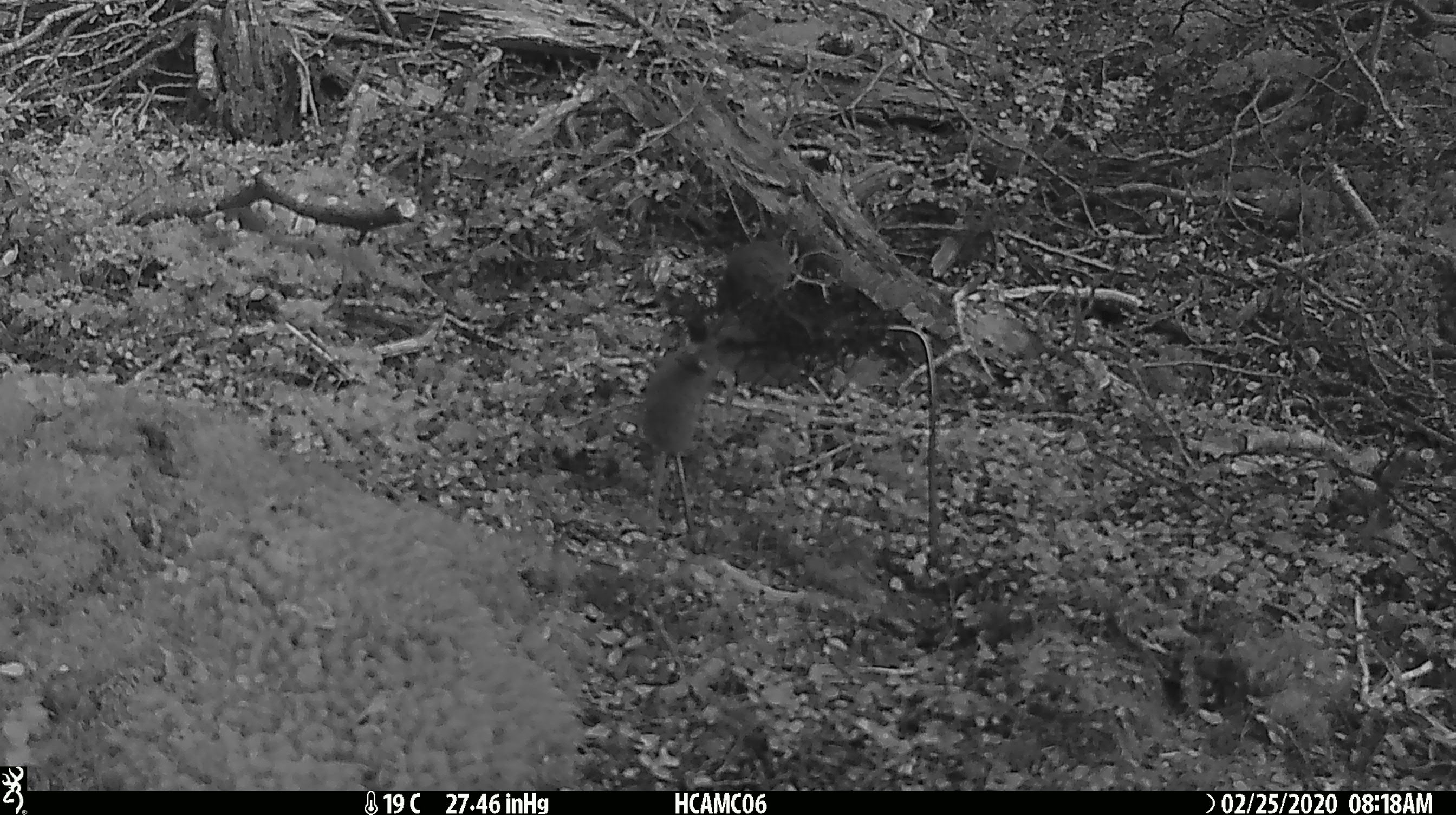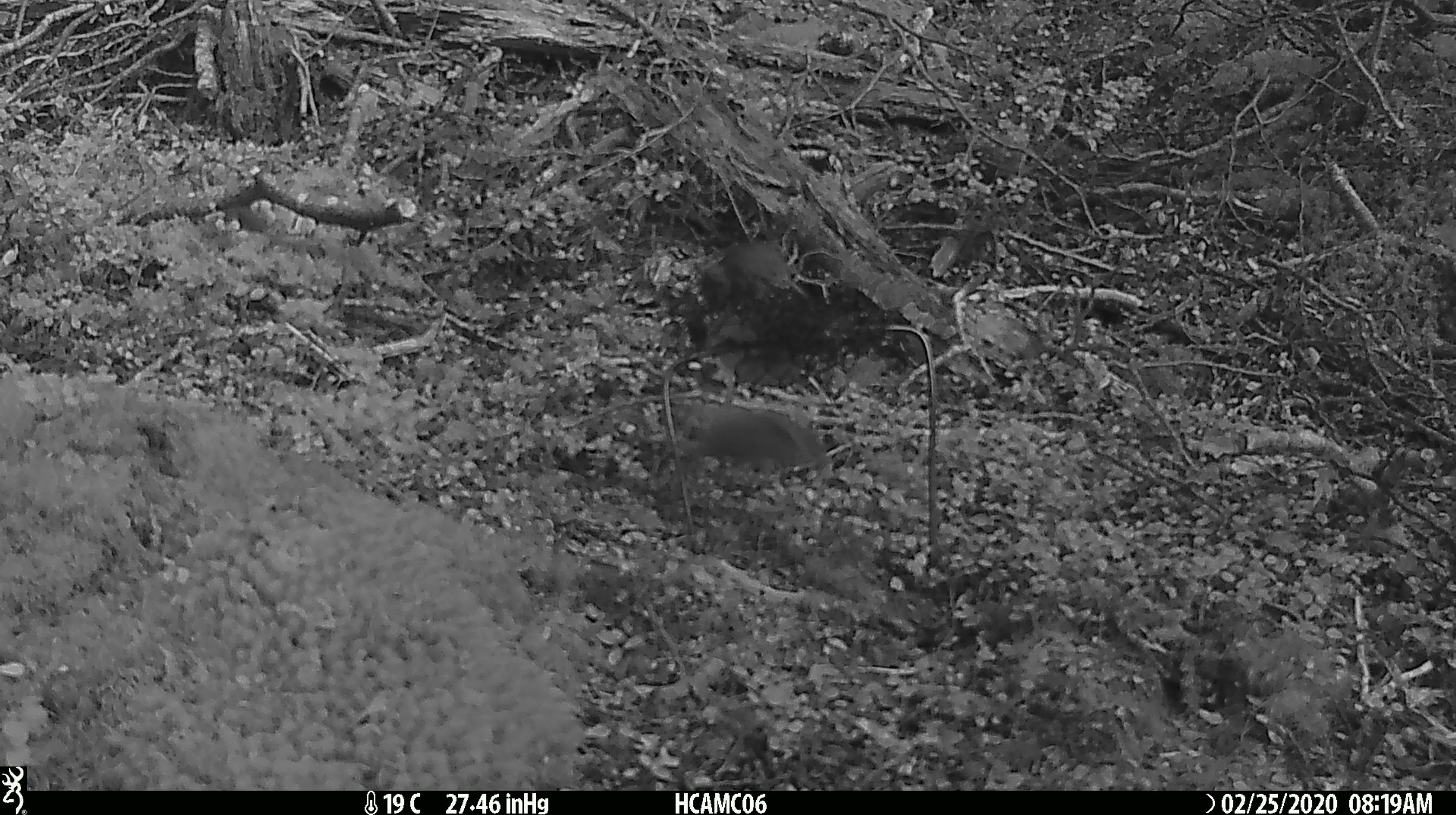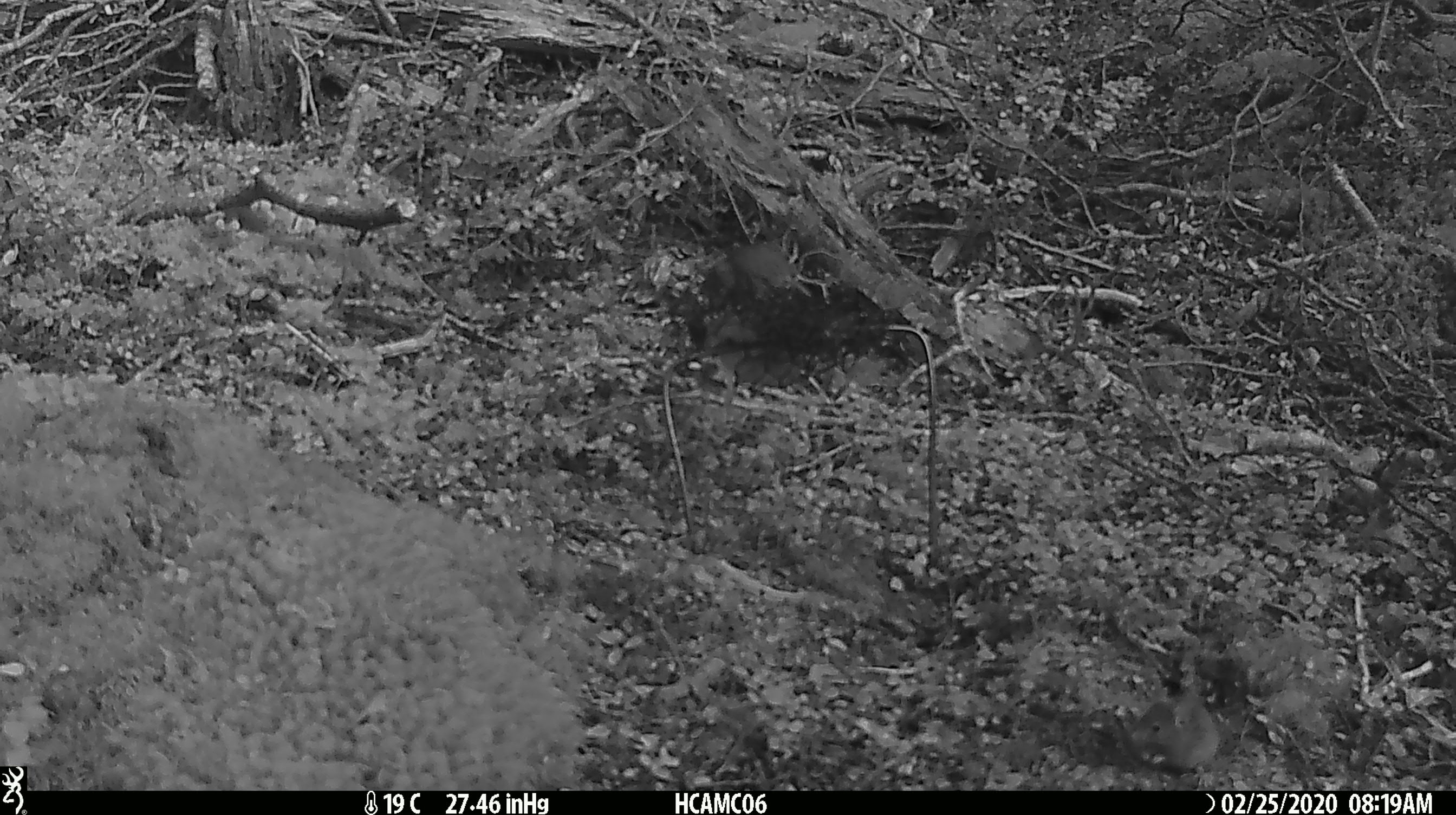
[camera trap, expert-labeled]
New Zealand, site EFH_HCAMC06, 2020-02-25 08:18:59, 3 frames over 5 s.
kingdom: Animalia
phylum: Chordata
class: Mammalia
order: Rodentia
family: Muridae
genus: Mus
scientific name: Mus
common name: mouse